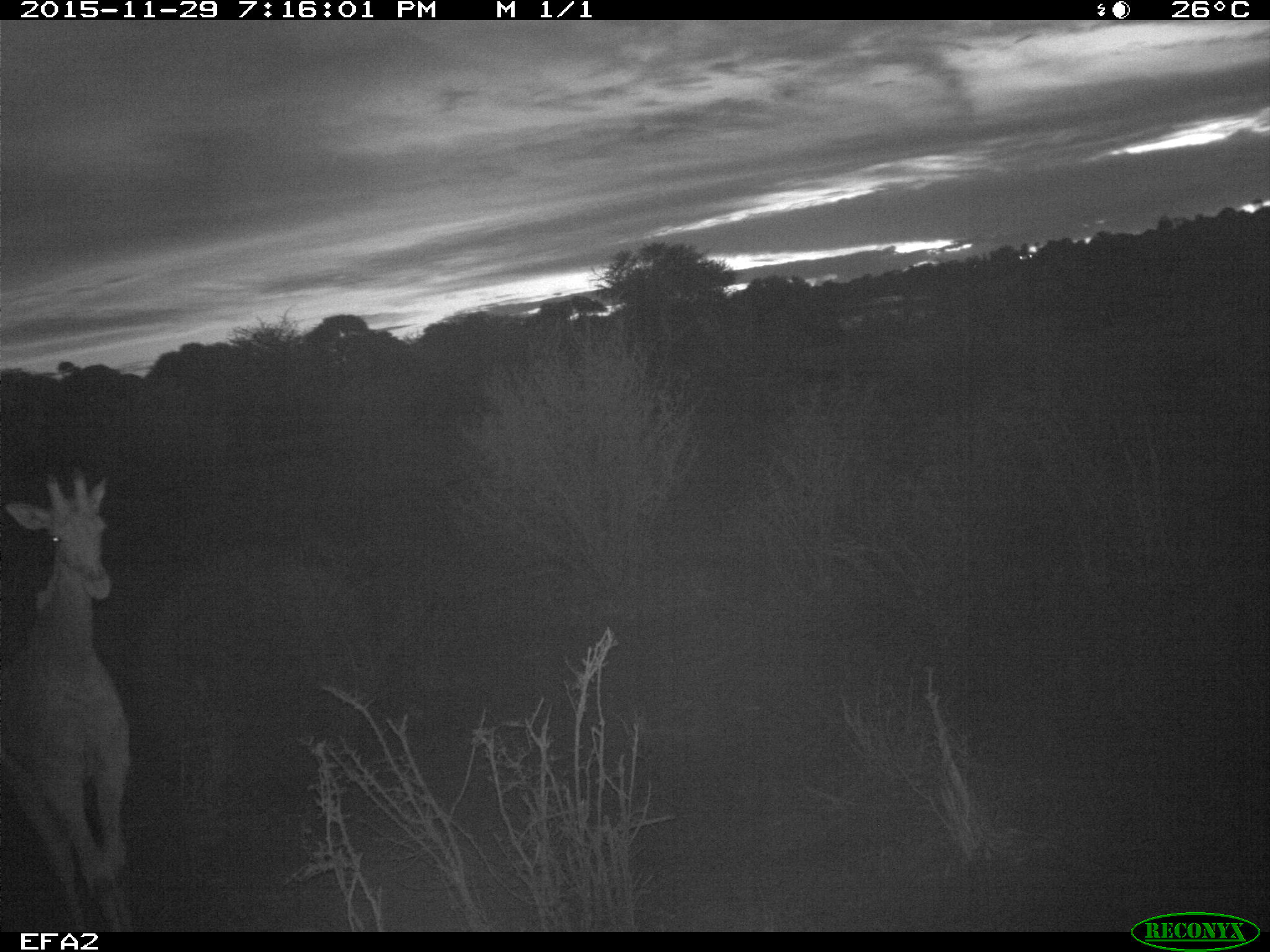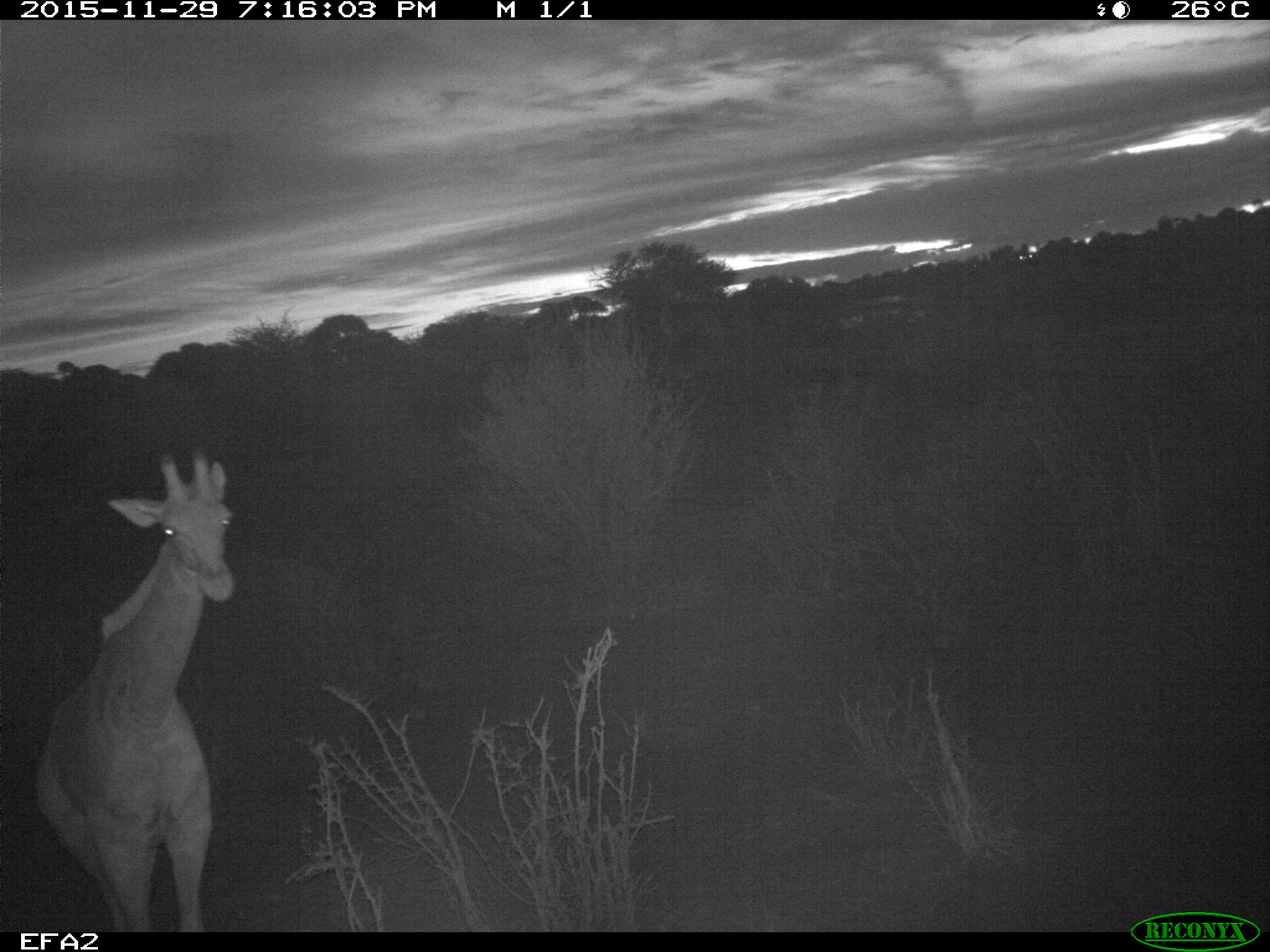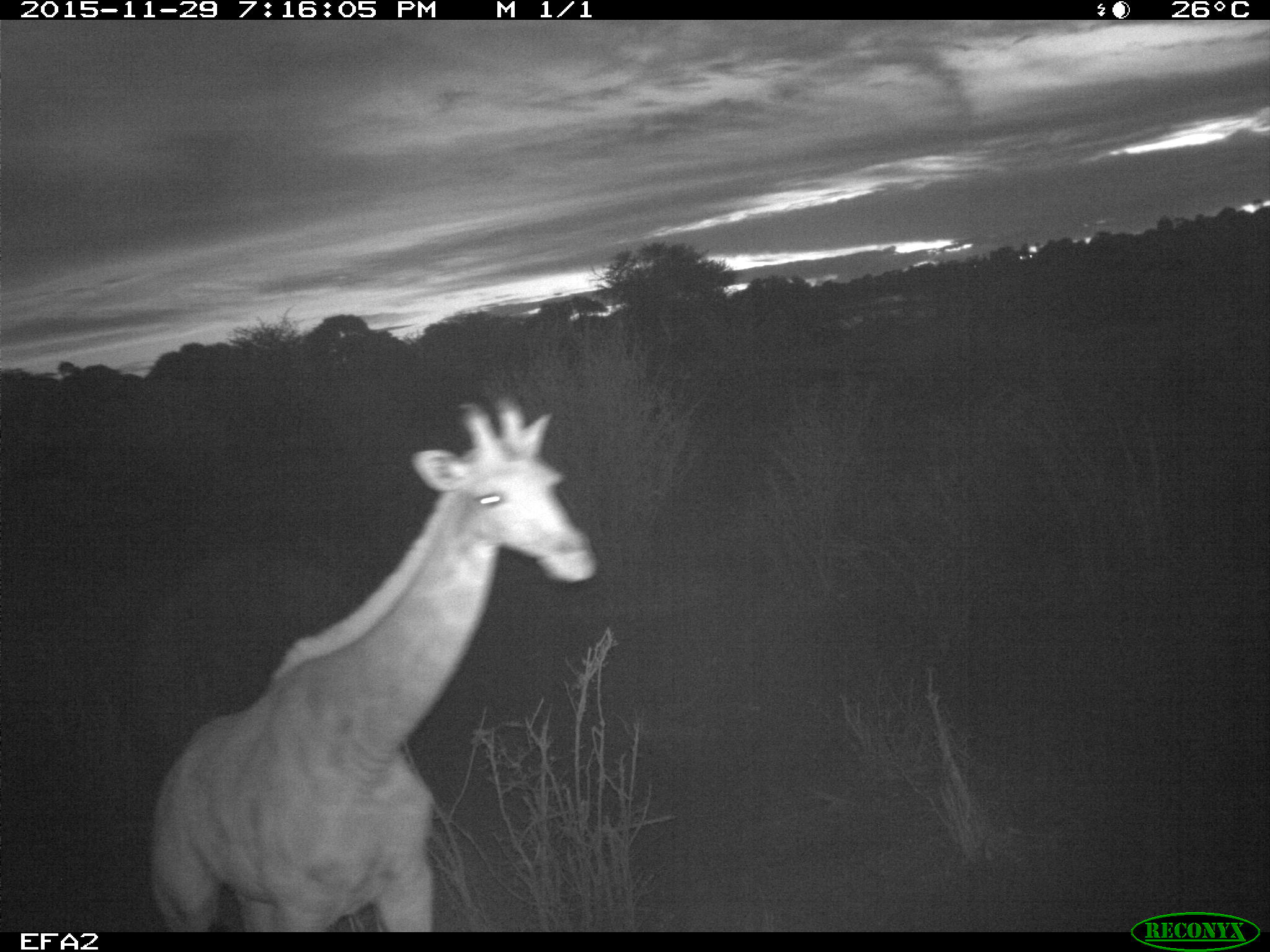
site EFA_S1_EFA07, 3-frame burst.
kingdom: Animalia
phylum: Chordata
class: Mammalia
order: Artiodactyla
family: Giraffidae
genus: Giraffa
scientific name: Giraffa camelopardalis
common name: giraffe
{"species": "giraffe (Giraffa camelopardalis)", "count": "1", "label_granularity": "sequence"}